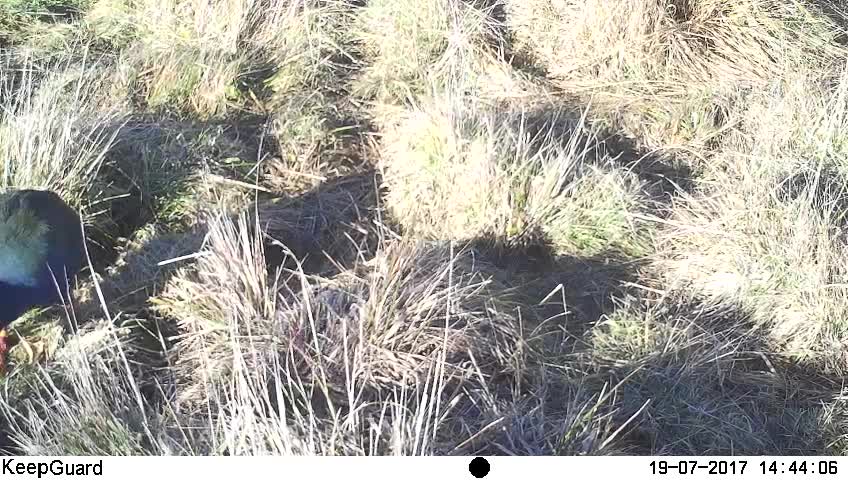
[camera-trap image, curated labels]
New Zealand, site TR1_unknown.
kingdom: Animalia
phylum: Chordata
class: Aves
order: Gruiformes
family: Rallidae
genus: Porphyrio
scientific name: Porphyrio mantelli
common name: takahe